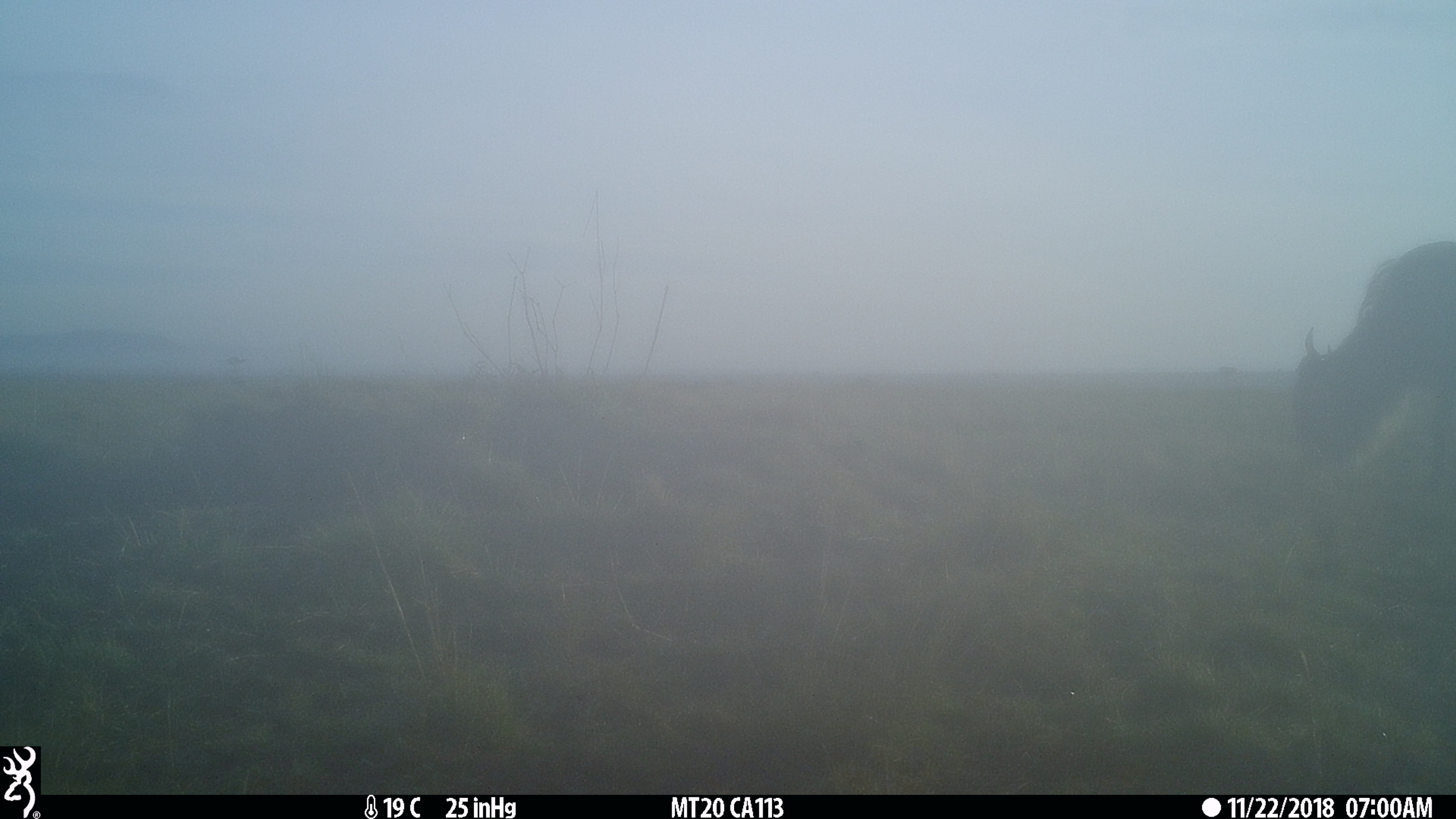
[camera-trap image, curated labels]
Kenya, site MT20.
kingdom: Animalia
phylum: Chordata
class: Mammalia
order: Artiodactyla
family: Bovidae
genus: Connochaetes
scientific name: Connochaetes taurinus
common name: blue wildebeest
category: wildebeest